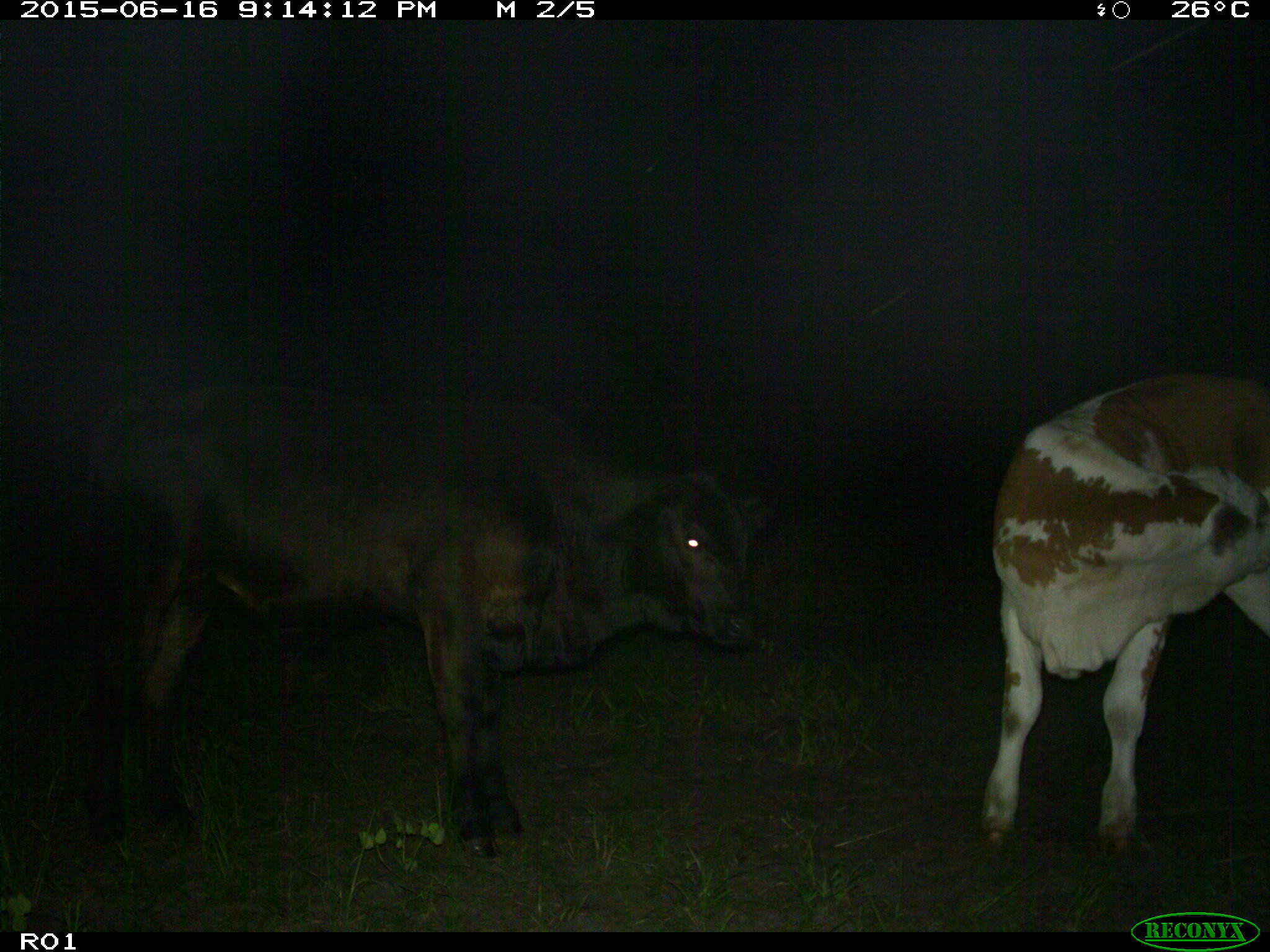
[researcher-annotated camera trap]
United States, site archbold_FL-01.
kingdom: Animalia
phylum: Chordata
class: Mammalia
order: Artiodactyla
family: Bovidae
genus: Bos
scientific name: Bos taurus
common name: domestic cow